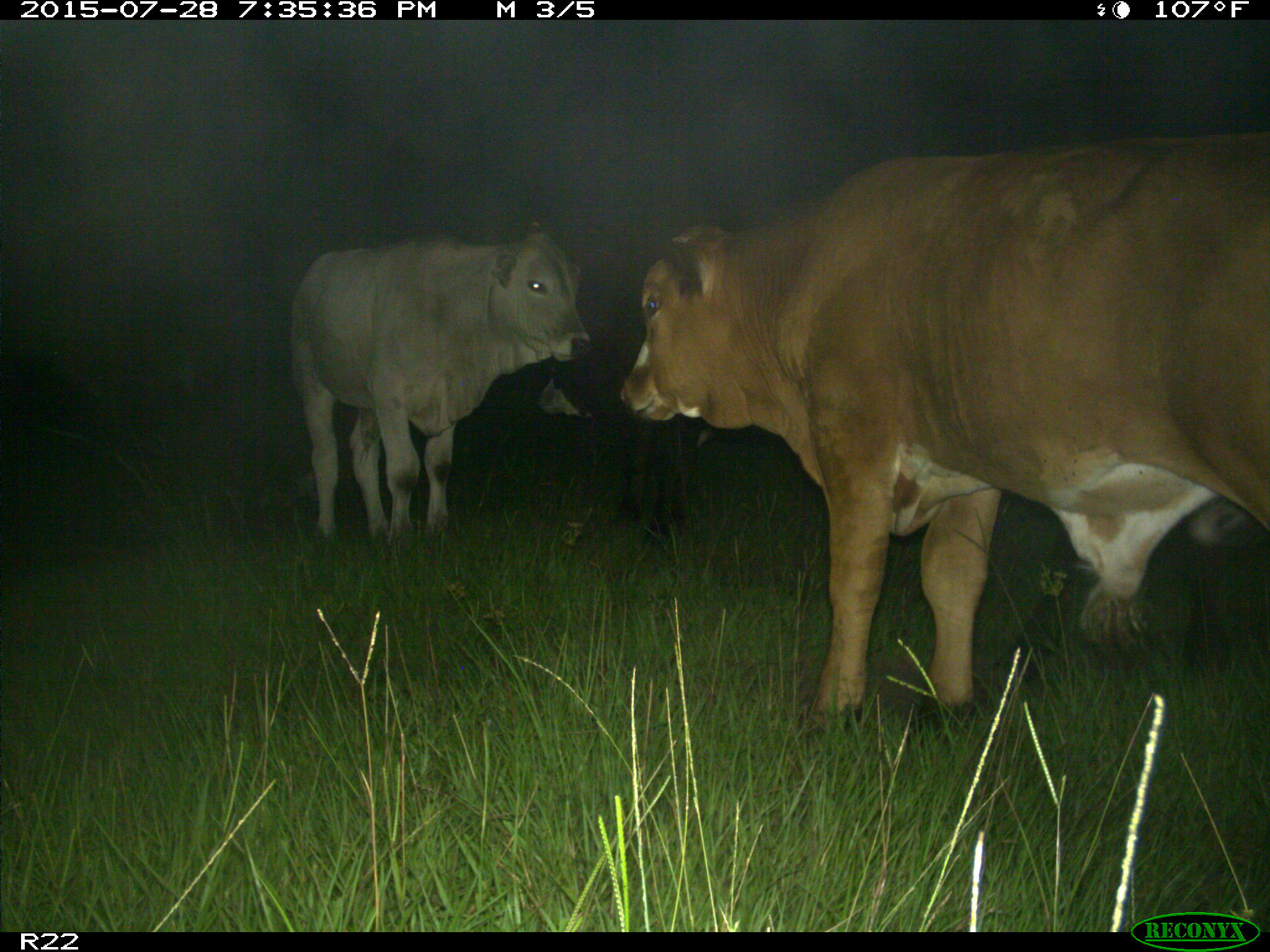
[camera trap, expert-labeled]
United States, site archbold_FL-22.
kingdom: Animalia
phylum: Chordata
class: Mammalia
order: Artiodactyla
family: Bovidae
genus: Bos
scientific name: Bos taurus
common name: domestic cow